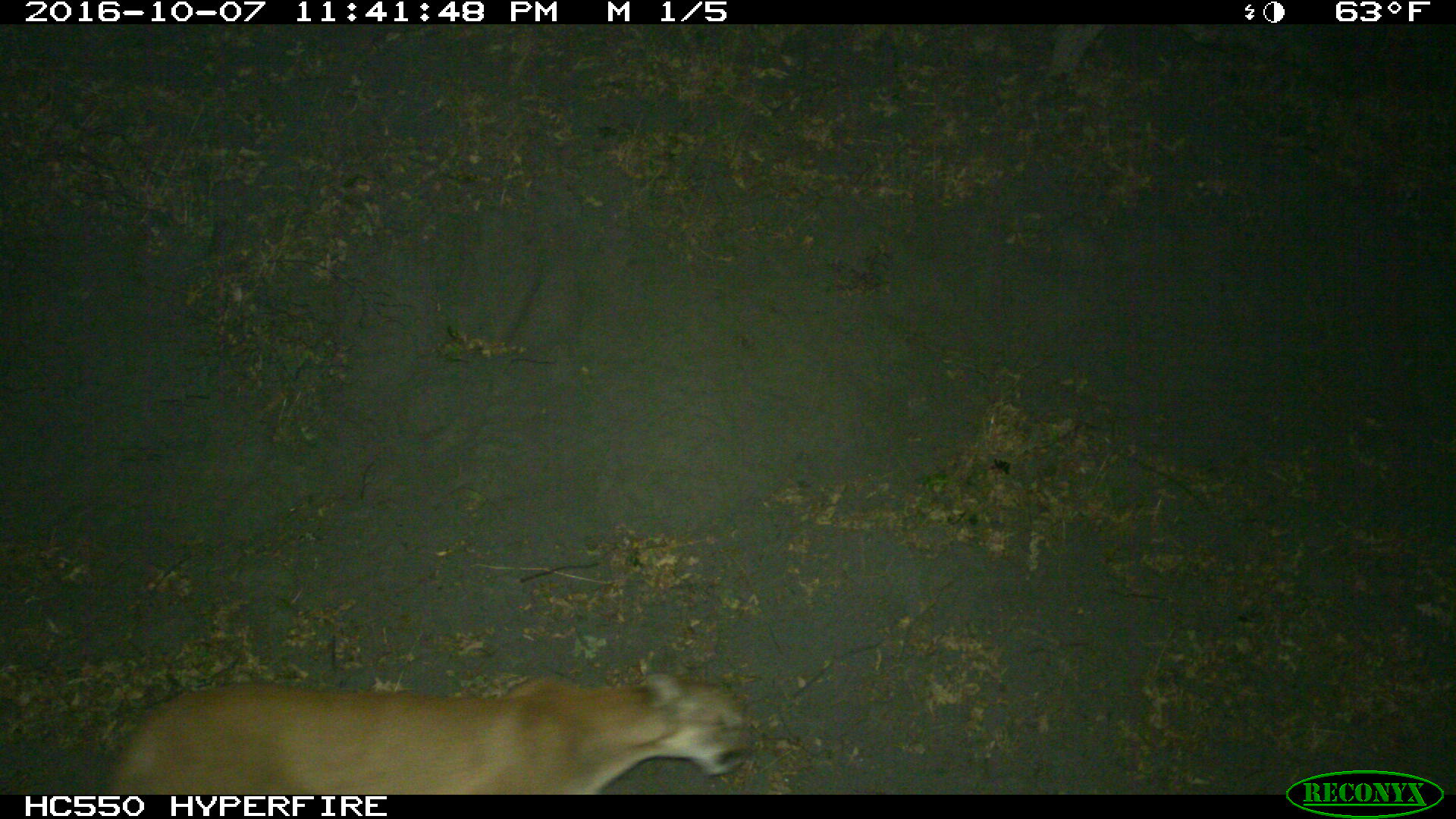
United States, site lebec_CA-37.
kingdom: Animalia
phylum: Chordata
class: Mammalia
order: Artiodactyla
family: Bovidae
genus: Bos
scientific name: Bos taurus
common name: domestic cow